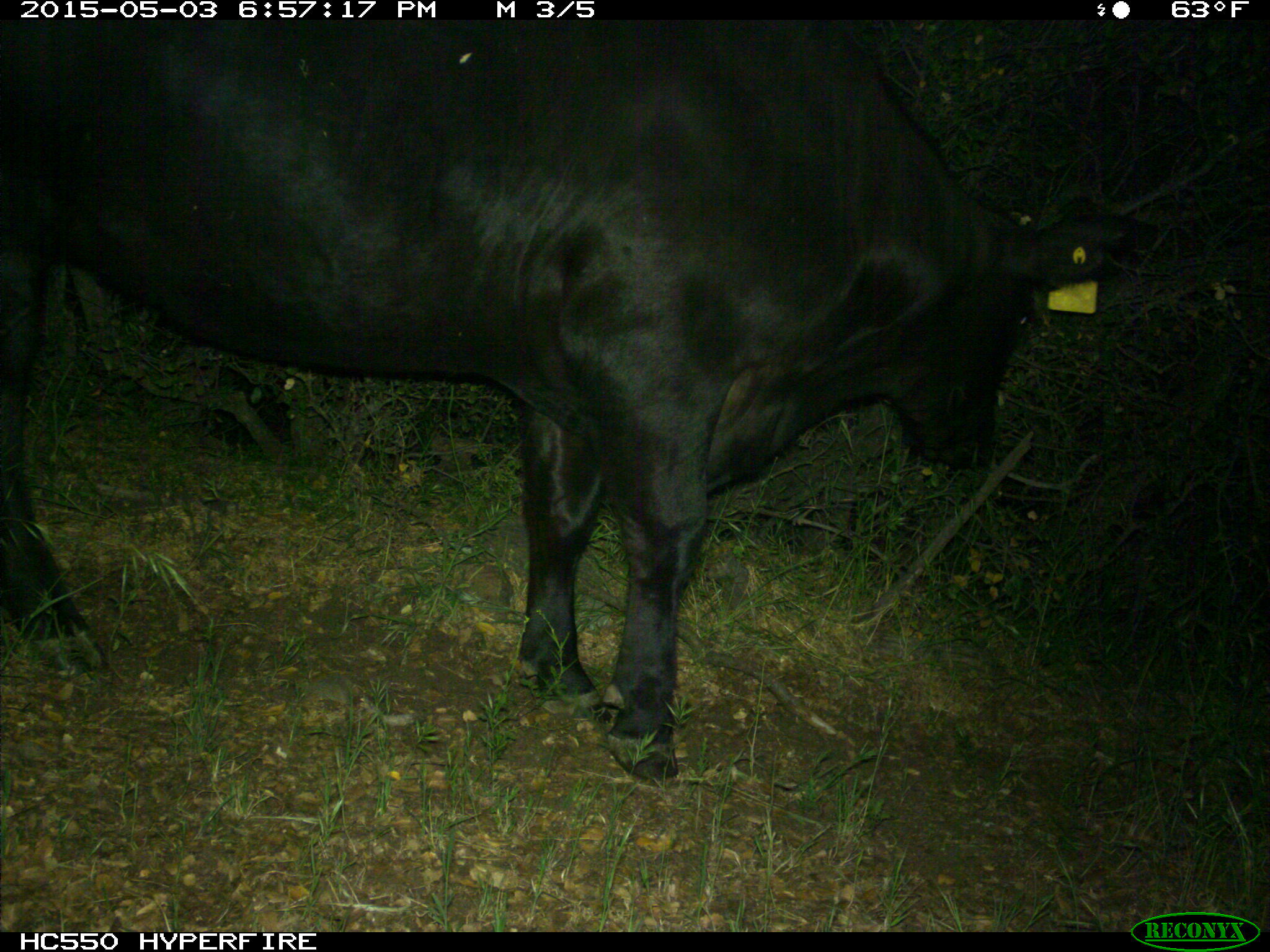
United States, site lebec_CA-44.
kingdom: Animalia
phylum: Chordata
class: Mammalia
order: Artiodactyla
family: Bovidae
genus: Bos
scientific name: Bos taurus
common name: domestic cow